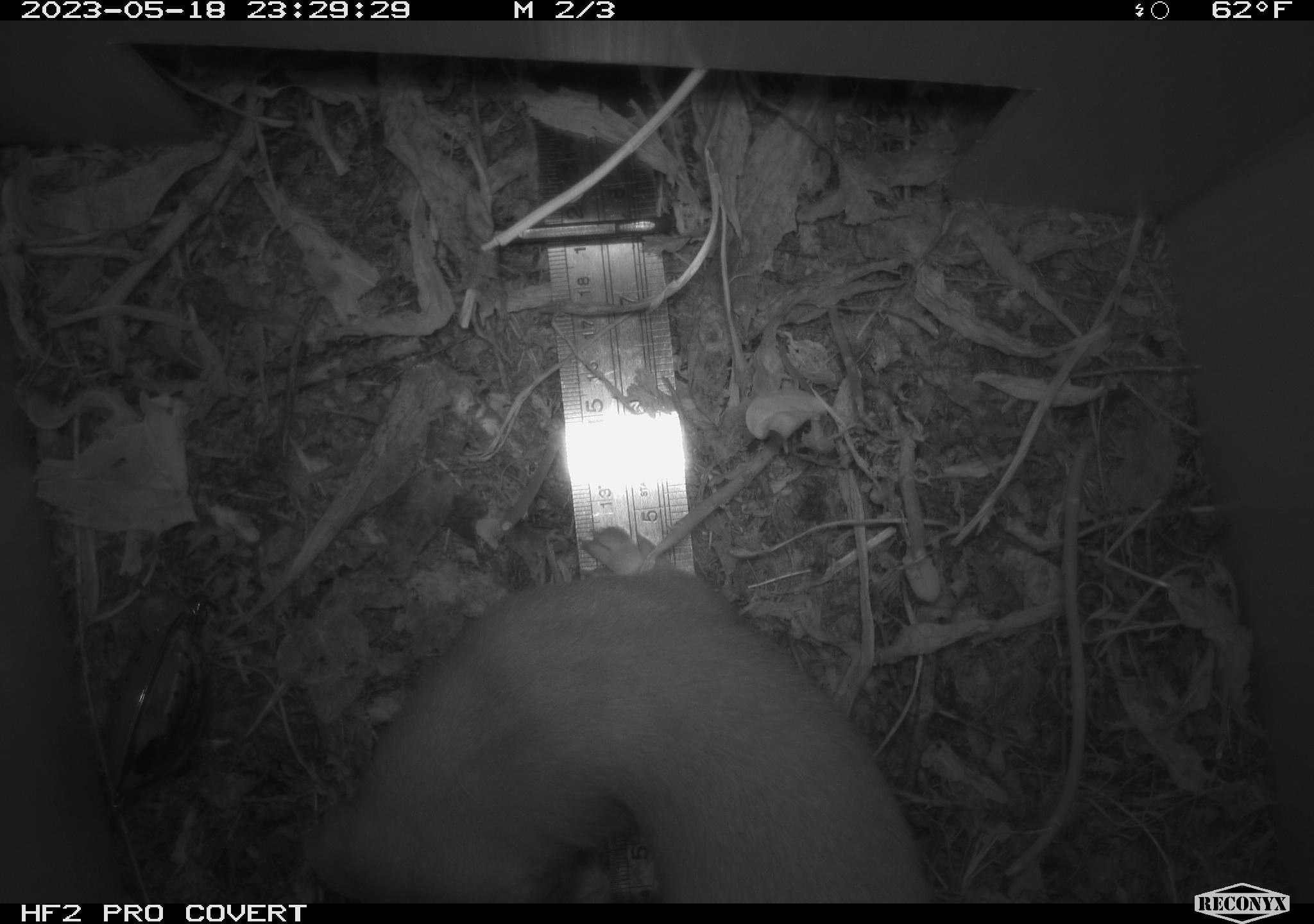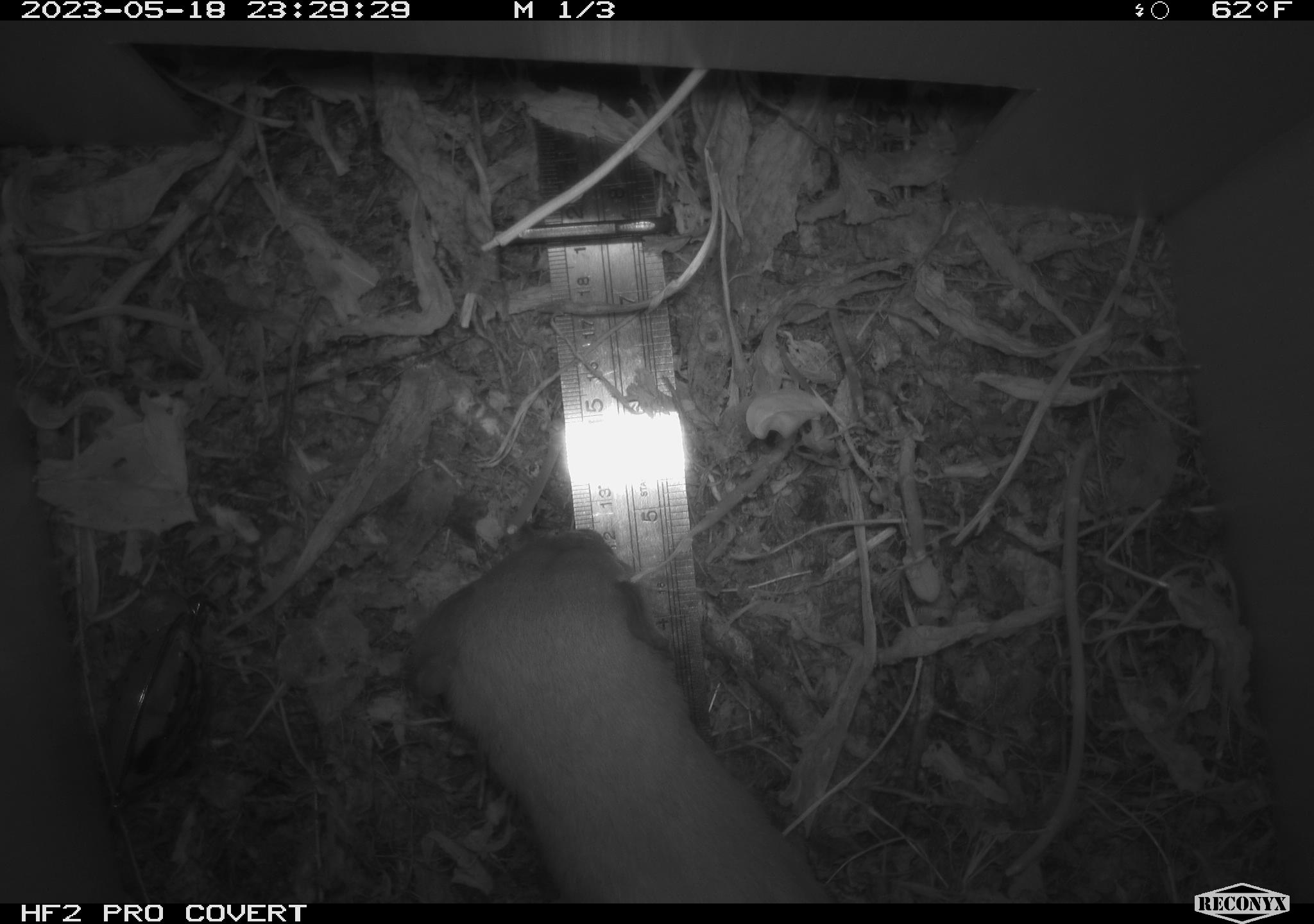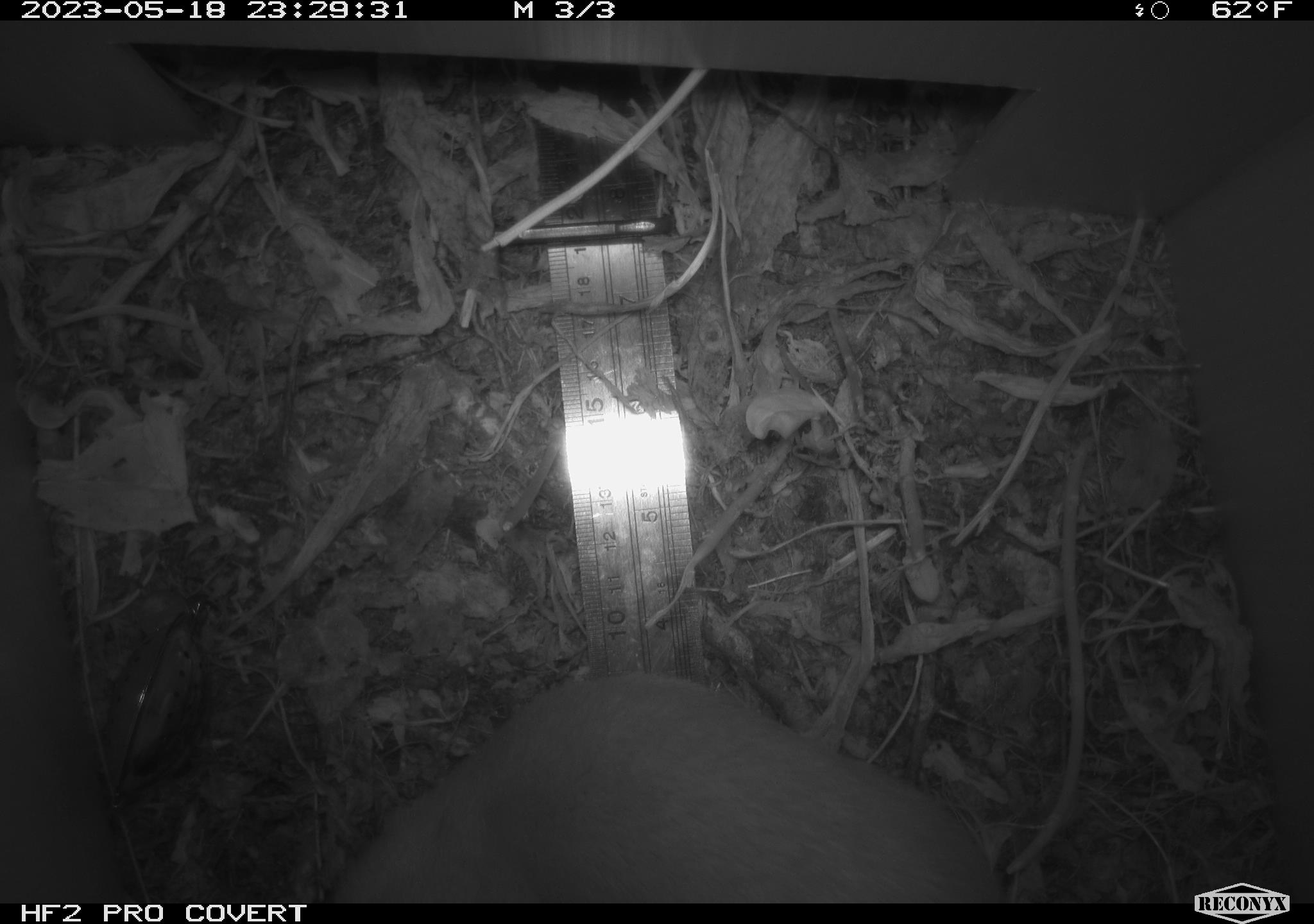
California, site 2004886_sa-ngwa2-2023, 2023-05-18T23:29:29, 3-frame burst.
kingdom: Animalia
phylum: Chordata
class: Mammalia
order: Carnivora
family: Mustelidae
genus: Neogale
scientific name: Neogale frenata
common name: long-tailed weasel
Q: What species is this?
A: Long-tailed weasel (Neogale frenata).